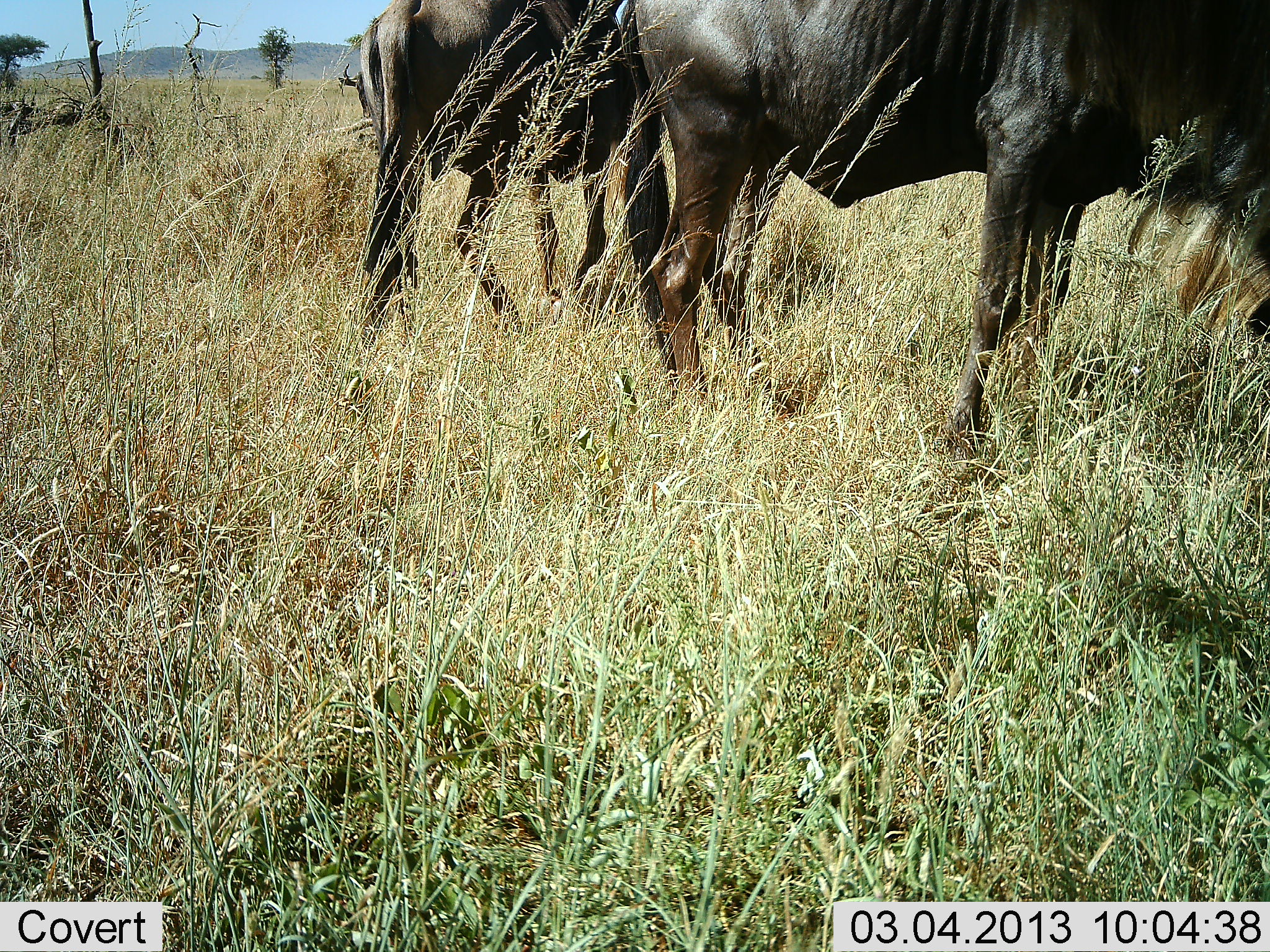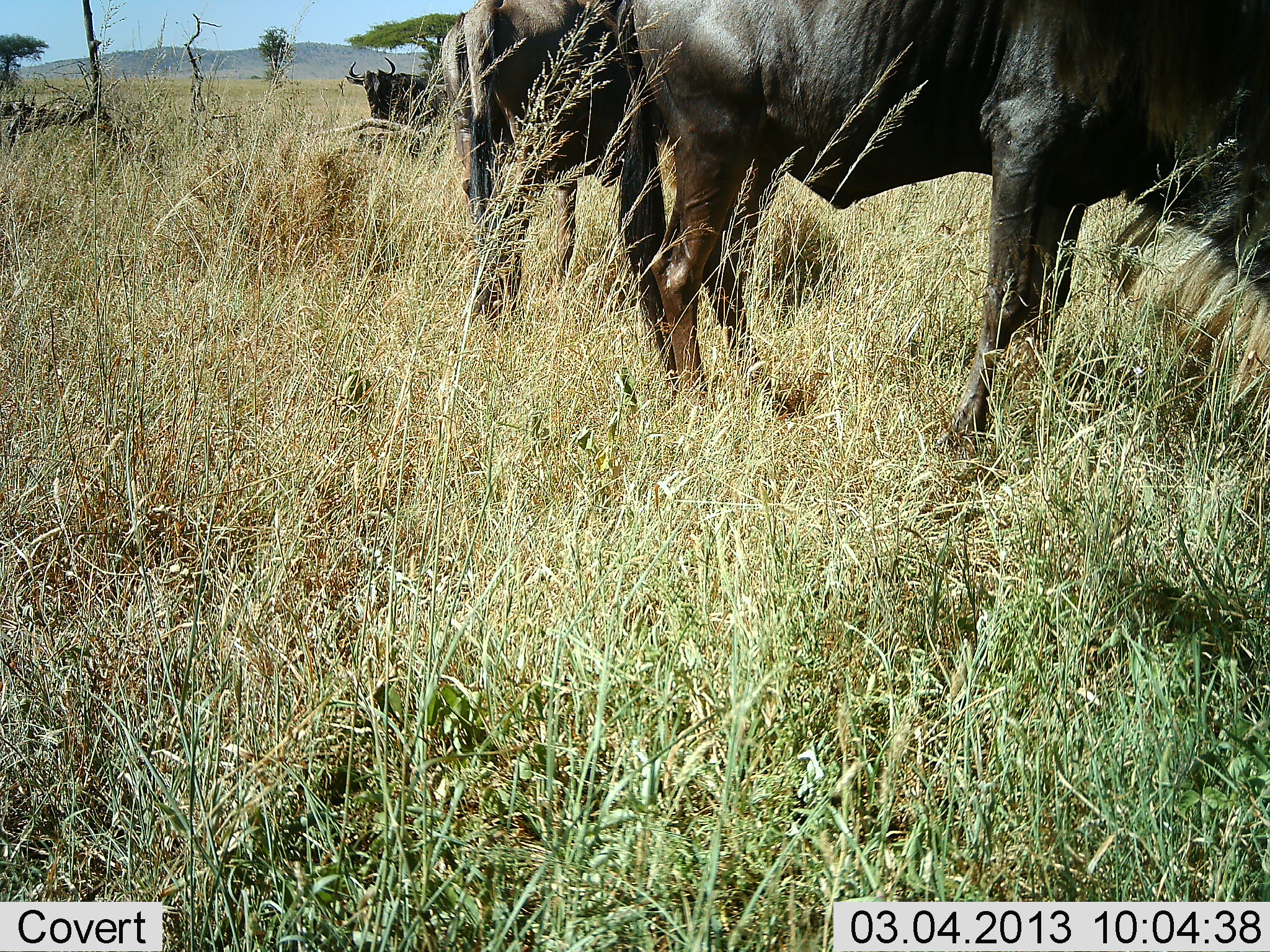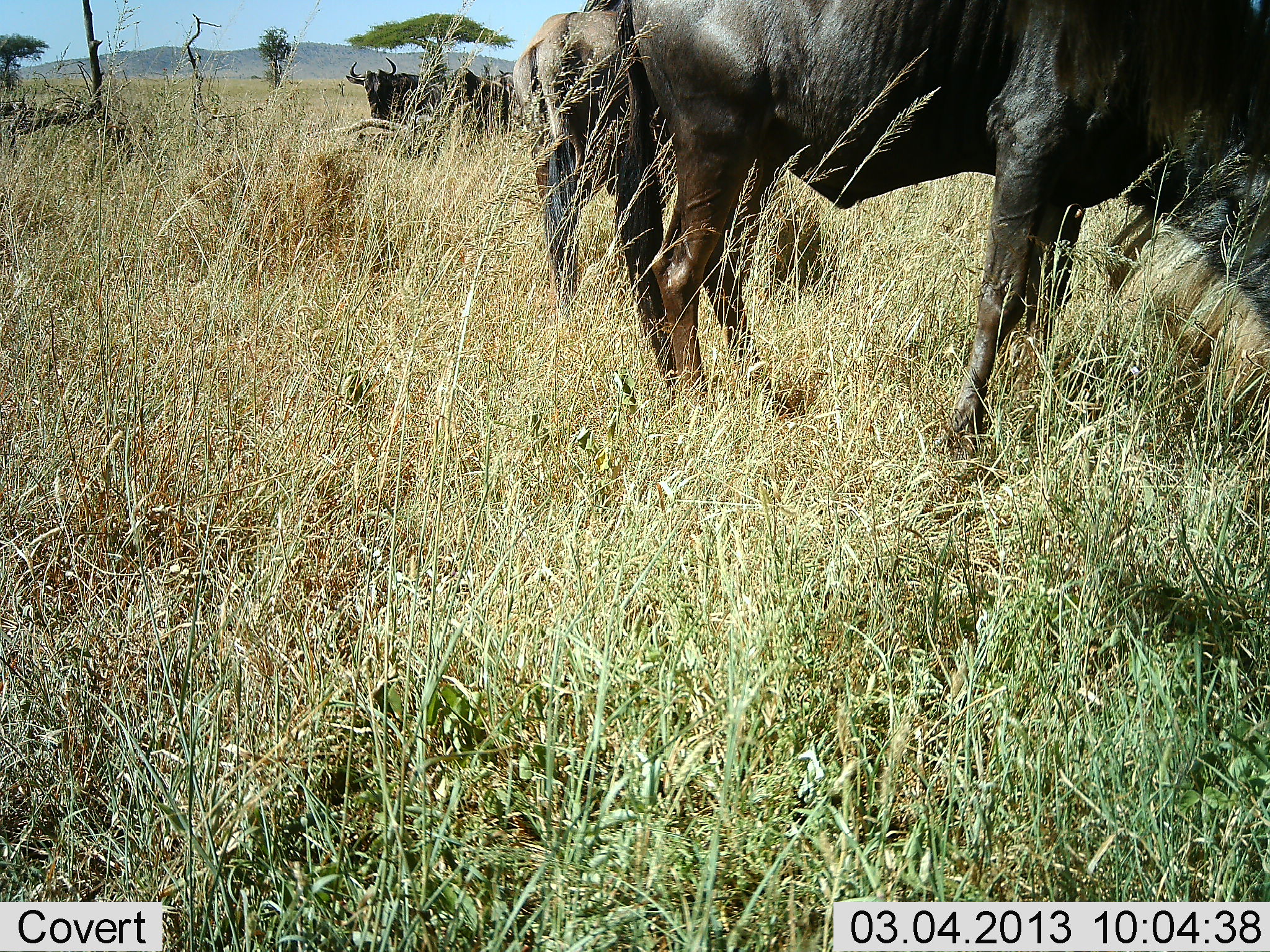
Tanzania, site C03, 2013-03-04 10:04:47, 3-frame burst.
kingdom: Animalia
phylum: Chordata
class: Mammalia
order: Artiodactyla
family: Bovidae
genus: Connochaetes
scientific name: Connochaetes taurinus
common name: blue wildebeest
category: wildebeest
Wildebeest (blue wildebeest) (Connochaetes taurinus), count 4. Behavior (volunteer vote fractions): standing 65%, resting 6%, moving 61%, interacting 0%. Young present (vote fraction): 0%. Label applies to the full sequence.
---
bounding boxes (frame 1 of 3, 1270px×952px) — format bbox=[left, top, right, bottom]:
animal: bbox=[613, 0, 1270, 467]; bbox=[358, 0, 669, 352]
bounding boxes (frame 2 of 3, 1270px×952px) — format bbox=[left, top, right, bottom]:
animal: bbox=[610, 1, 1270, 456]; bbox=[437, 0, 672, 337]; bbox=[344, 56, 453, 162]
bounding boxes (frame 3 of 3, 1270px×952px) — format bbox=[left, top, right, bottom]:
animal: bbox=[605, 0, 1270, 459]; bbox=[513, 0, 675, 319]; bbox=[345, 55, 443, 145]